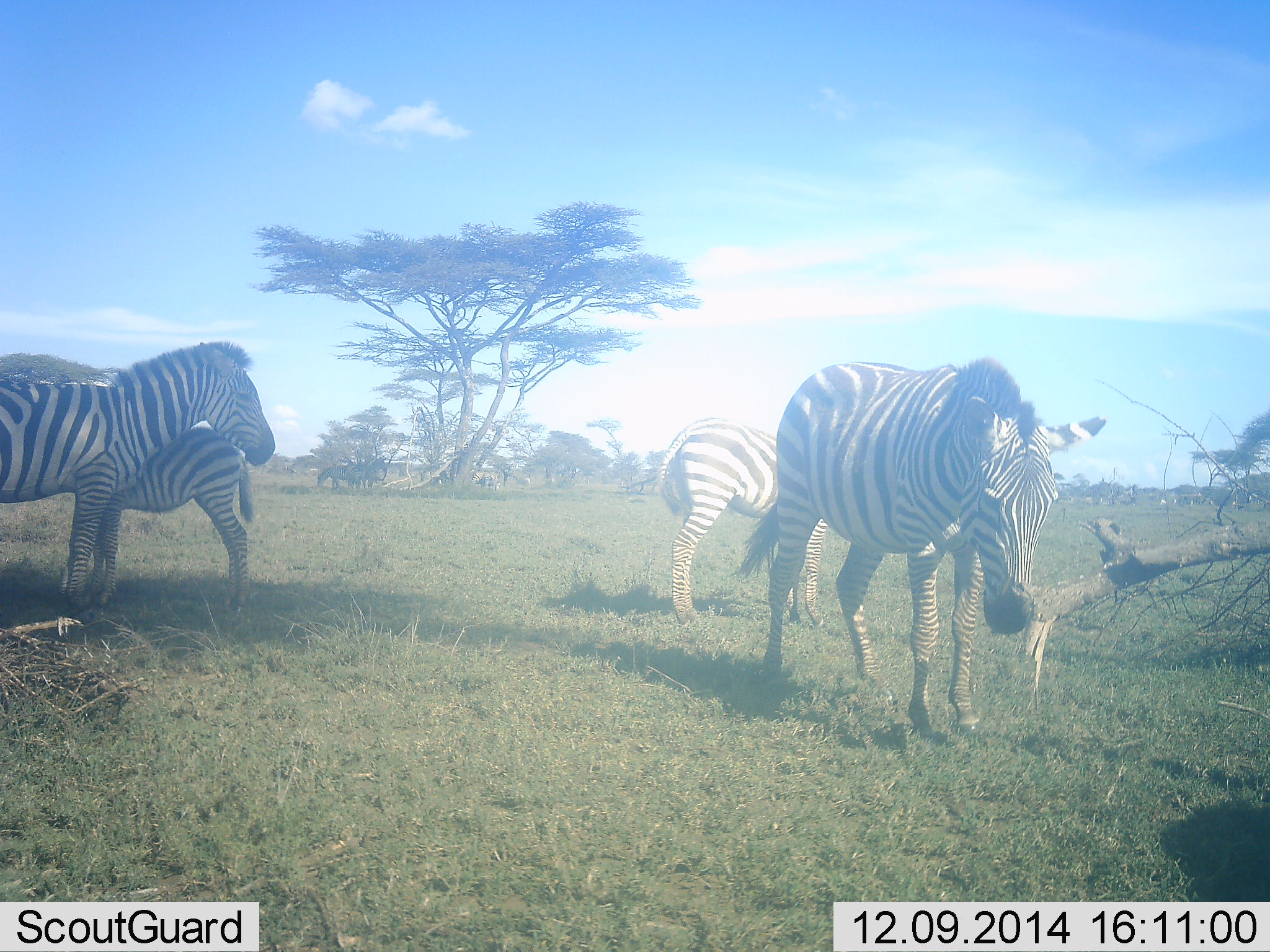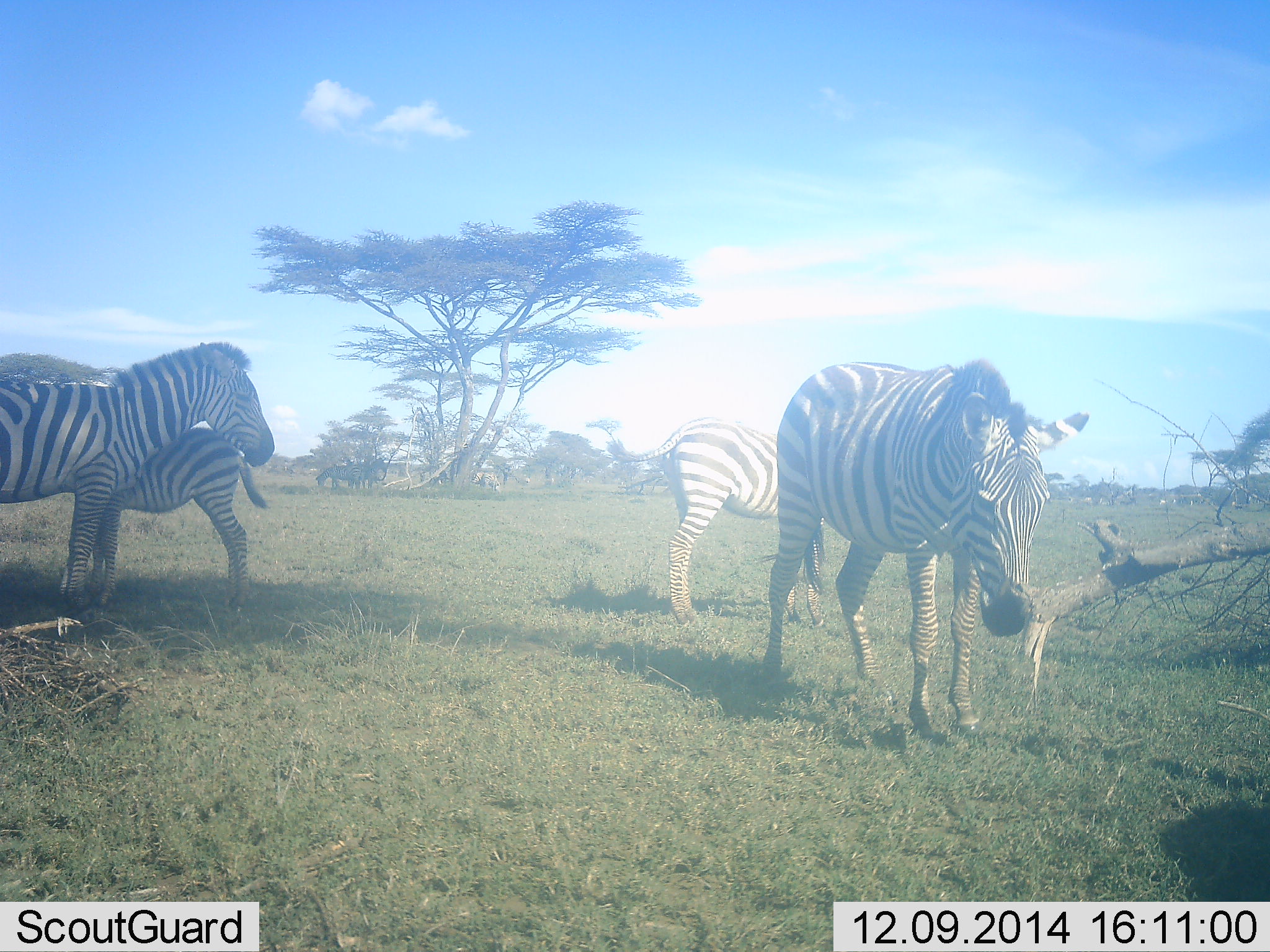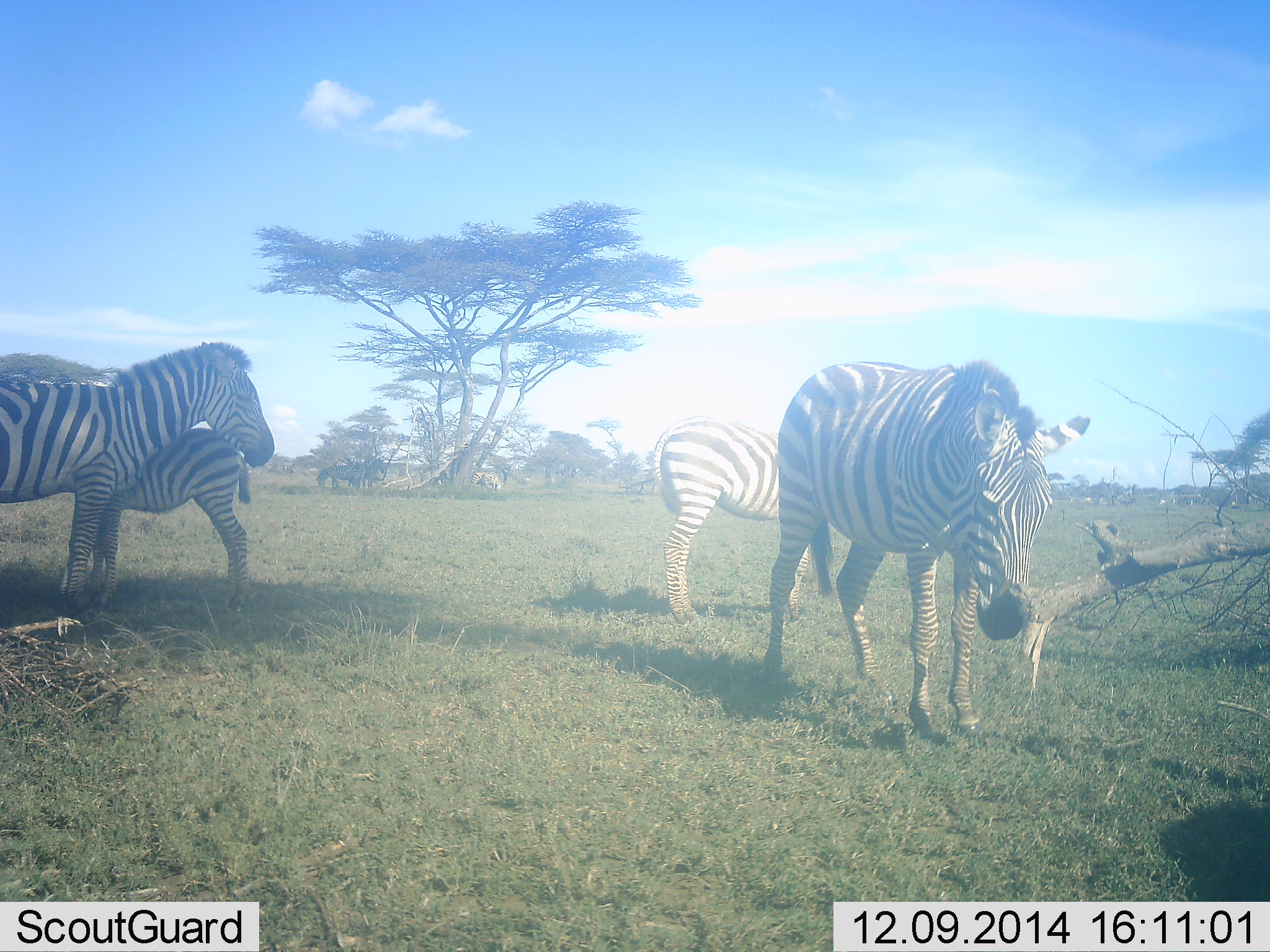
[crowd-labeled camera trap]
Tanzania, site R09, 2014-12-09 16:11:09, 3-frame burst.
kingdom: Animalia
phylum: Chordata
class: Mammalia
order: Perissodactyla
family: Equidae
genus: Equus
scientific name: Equus quagga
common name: plains zebra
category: zebra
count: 4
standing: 100%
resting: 0%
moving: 10%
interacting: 10%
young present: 60%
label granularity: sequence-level